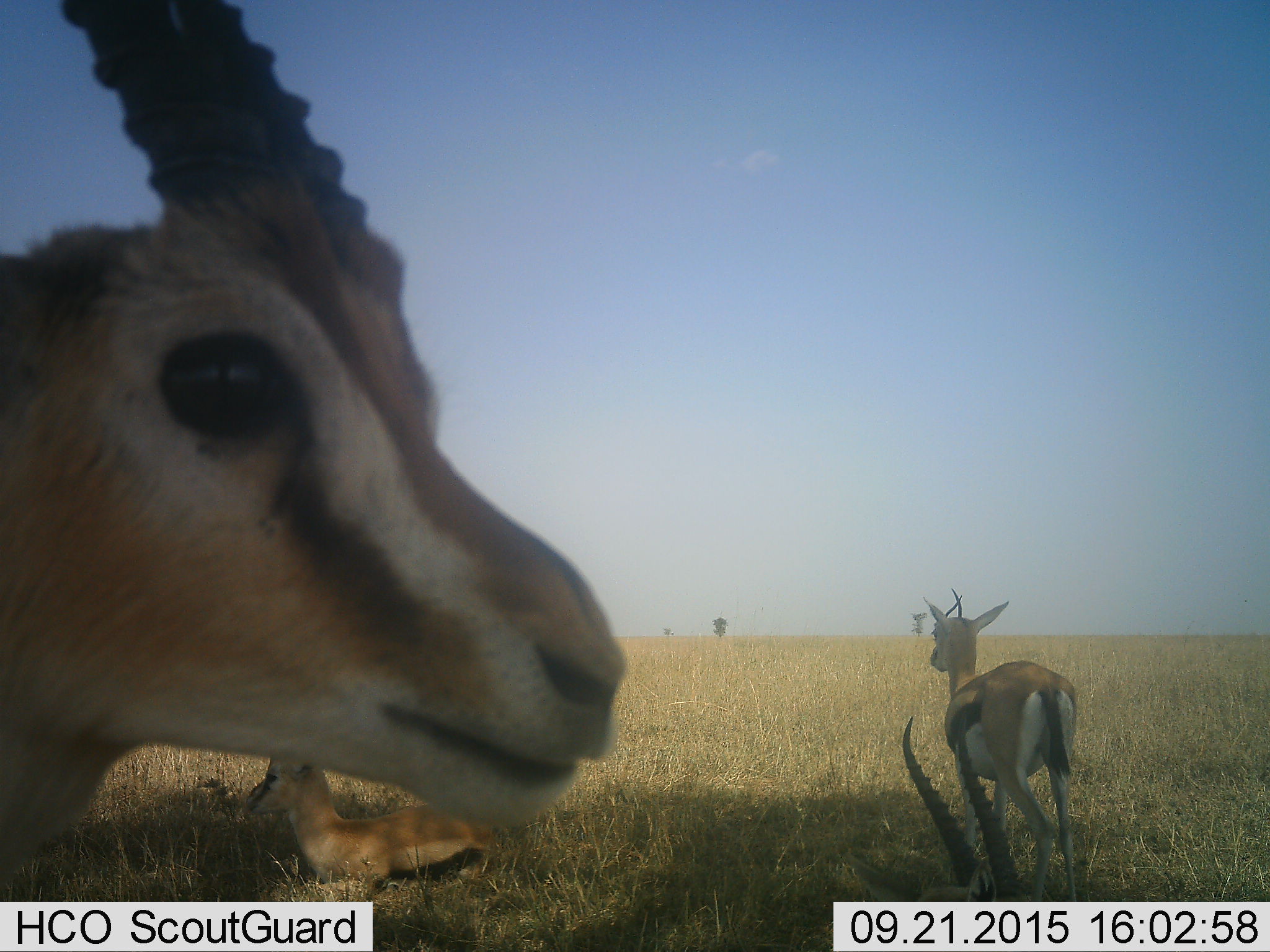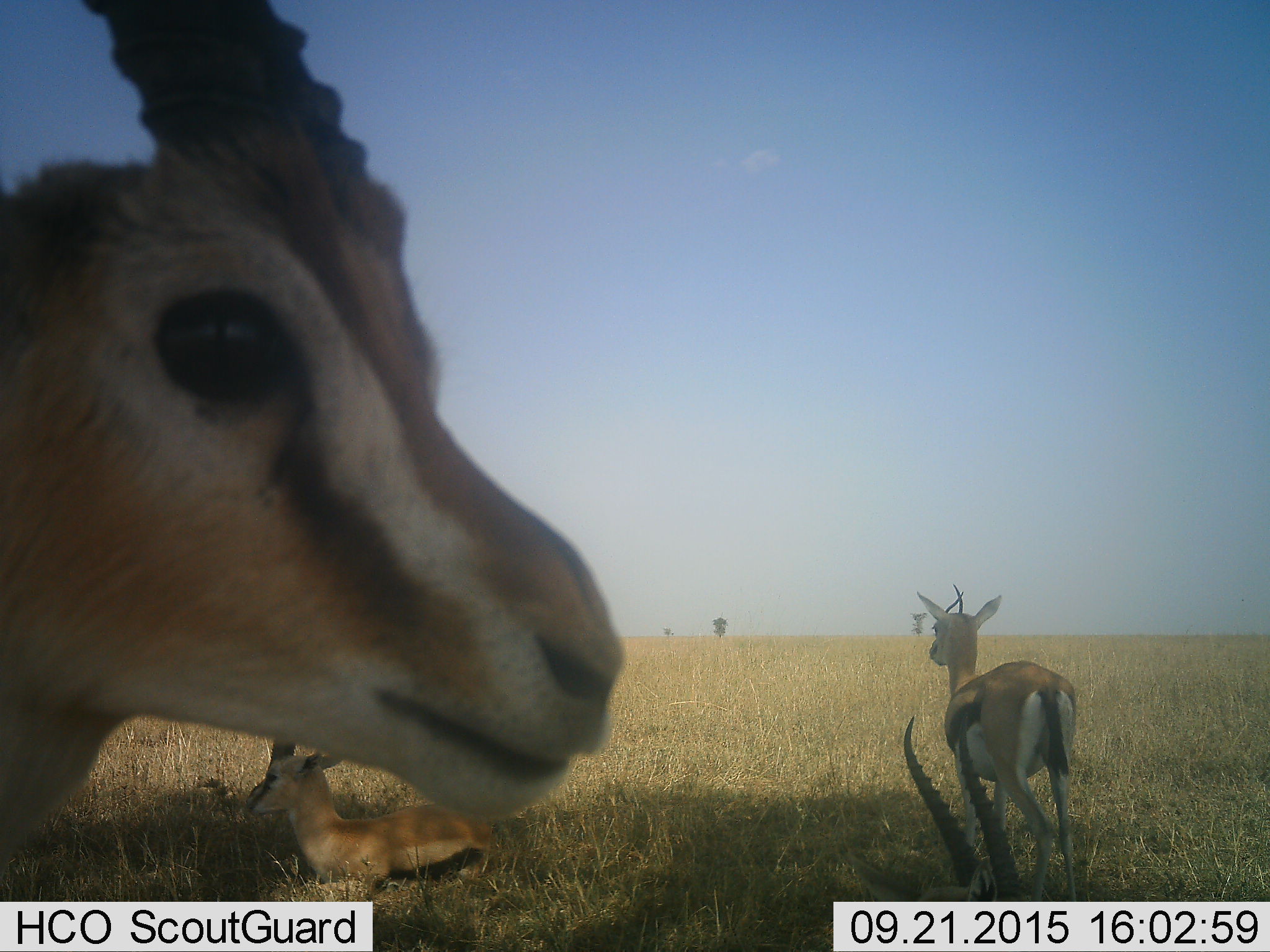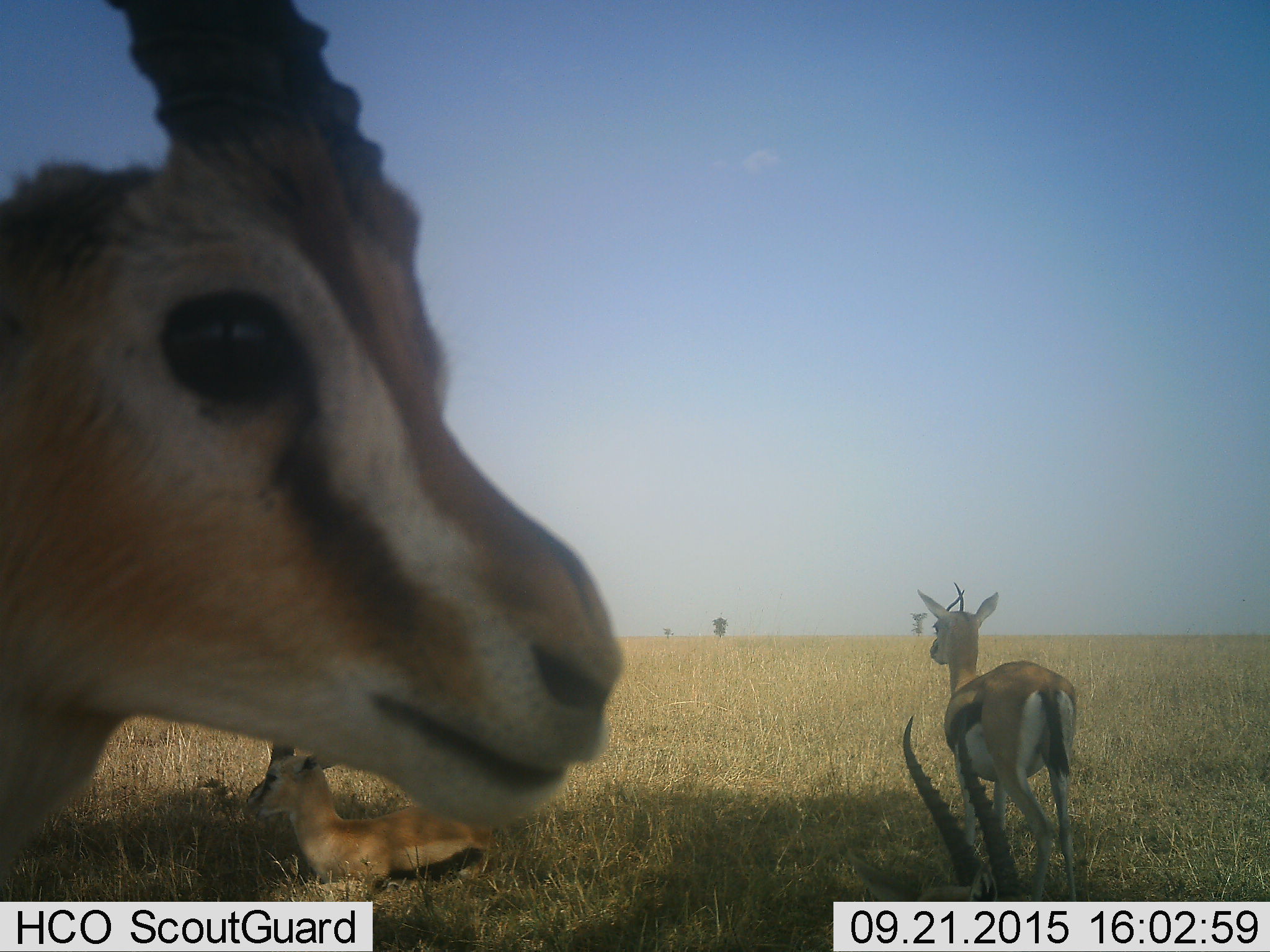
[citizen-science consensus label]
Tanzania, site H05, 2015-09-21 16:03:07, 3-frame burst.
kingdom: Animalia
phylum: Chordata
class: Mammalia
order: Artiodactyla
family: Bovidae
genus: Eudorcas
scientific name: Eudorcas thomsonii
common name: thomson's gazelle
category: gazellethomsons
Gazellethomsons (thomson's gazelle) (Eudorcas thomsonii), count 4. Behavior (volunteer vote fractions): standing 100%, resting 100%, moving 14%, interacting 0%. Young present (vote fraction): 0%. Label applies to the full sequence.